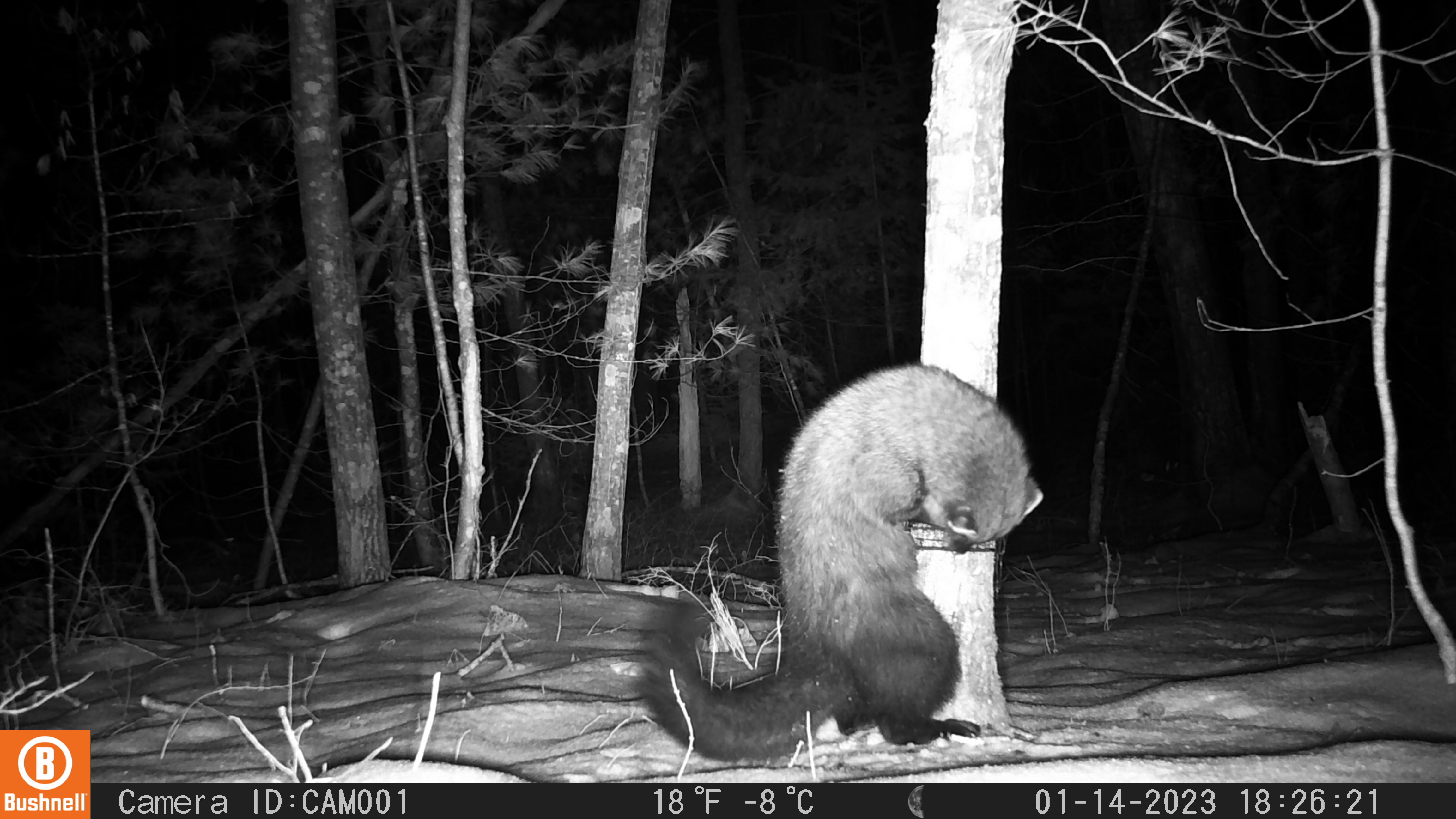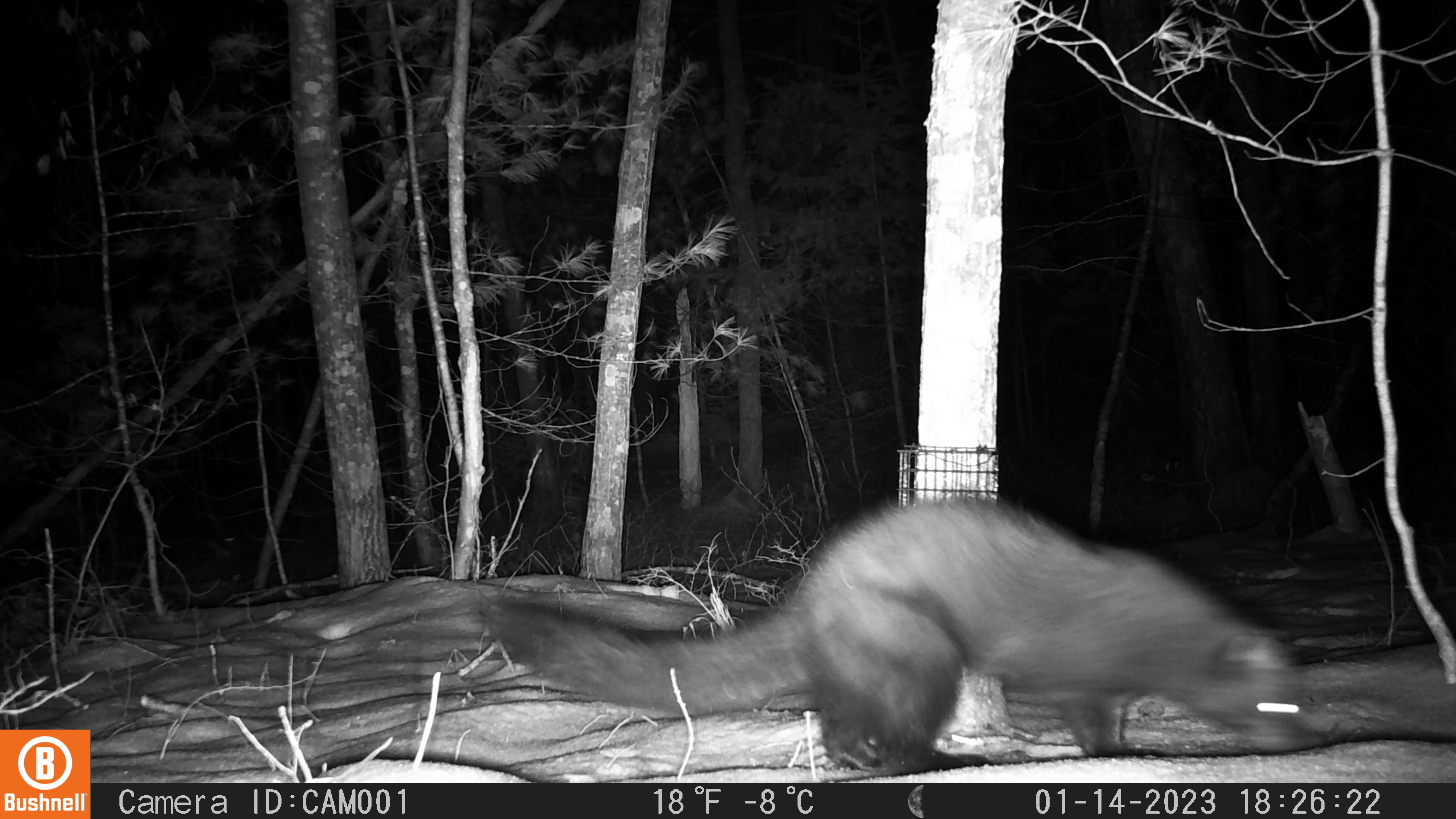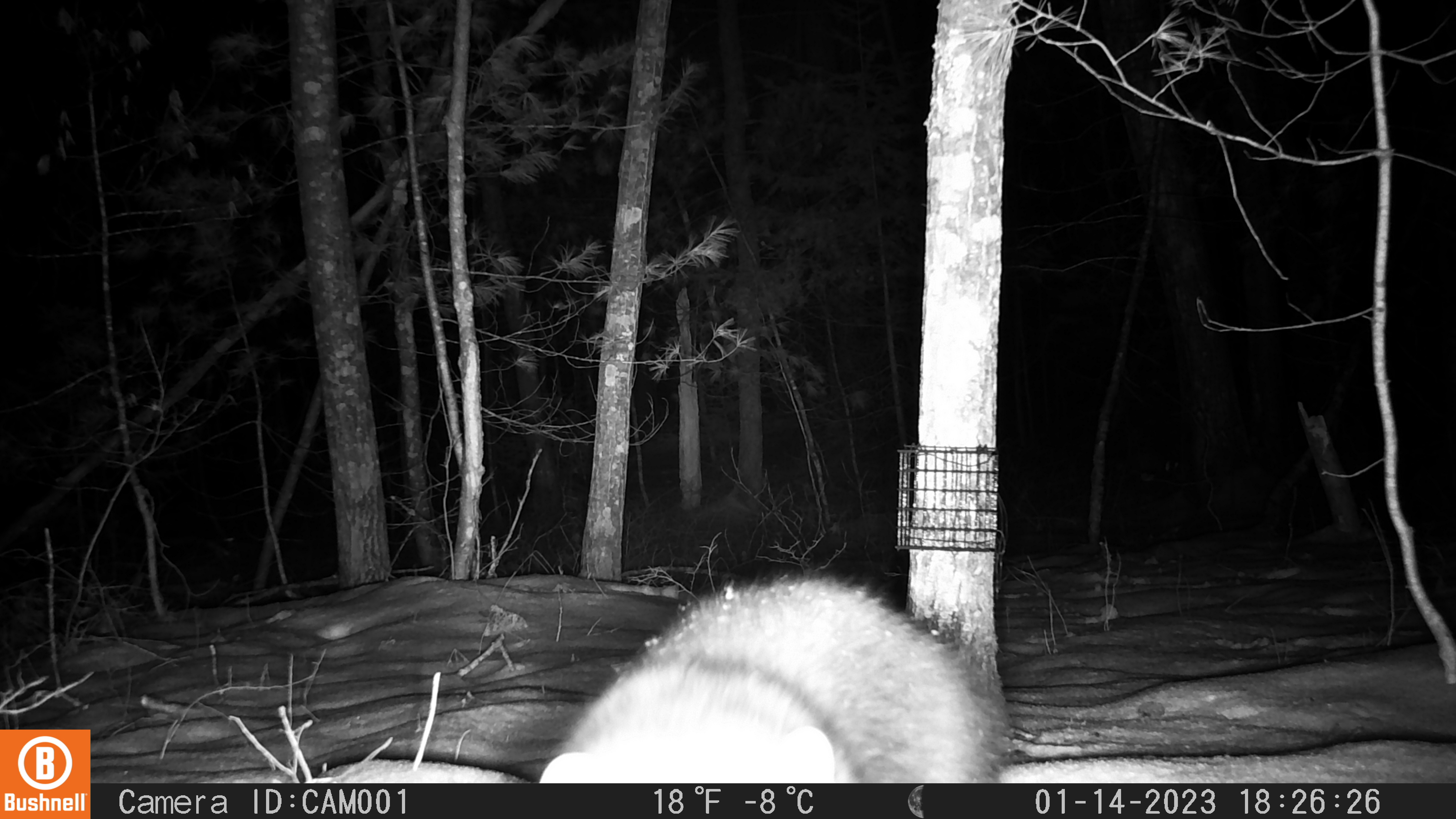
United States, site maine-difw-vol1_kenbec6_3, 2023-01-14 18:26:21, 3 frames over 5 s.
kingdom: Animalia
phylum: Chordata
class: Mammalia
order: Carnivora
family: Mustelidae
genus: Pekania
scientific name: Pekania pennanti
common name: fisher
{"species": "fisher (Pekania pennanti)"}